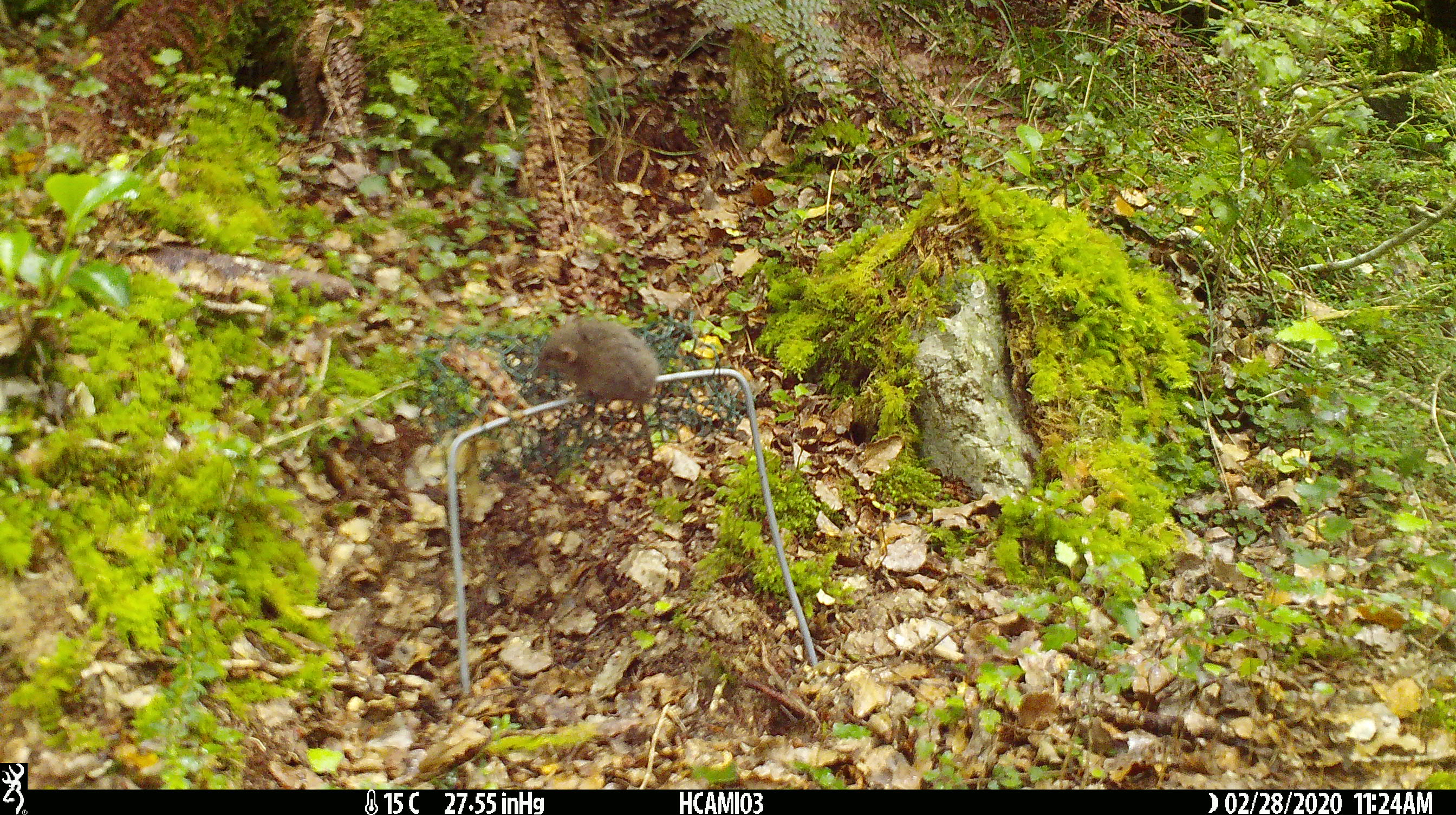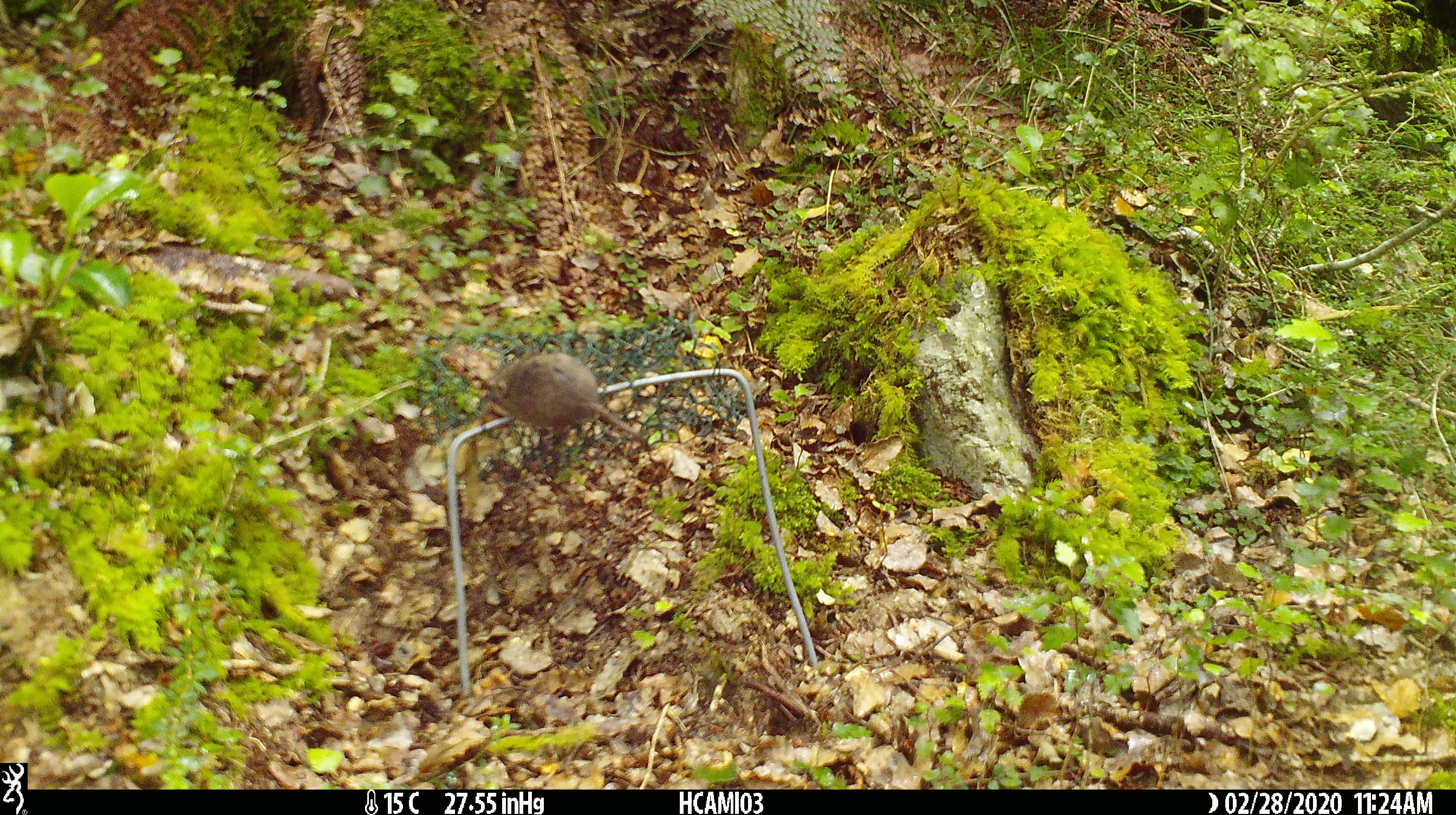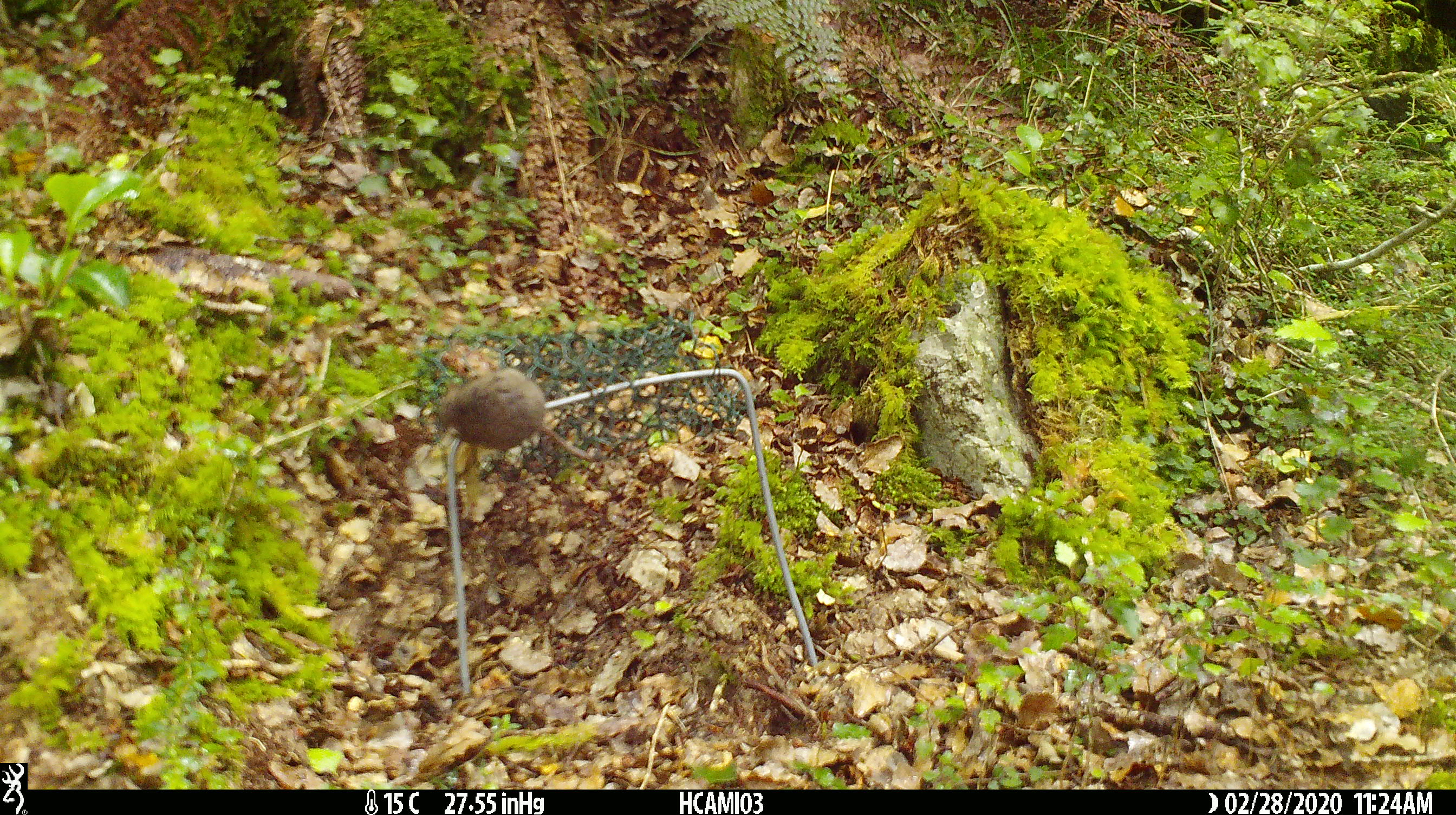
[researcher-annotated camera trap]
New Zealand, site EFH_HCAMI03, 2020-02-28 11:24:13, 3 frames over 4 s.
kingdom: Animalia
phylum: Chordata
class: Mammalia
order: Rodentia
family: Muridae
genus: Mus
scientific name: Mus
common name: mouse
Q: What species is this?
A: Mouse (Mus).